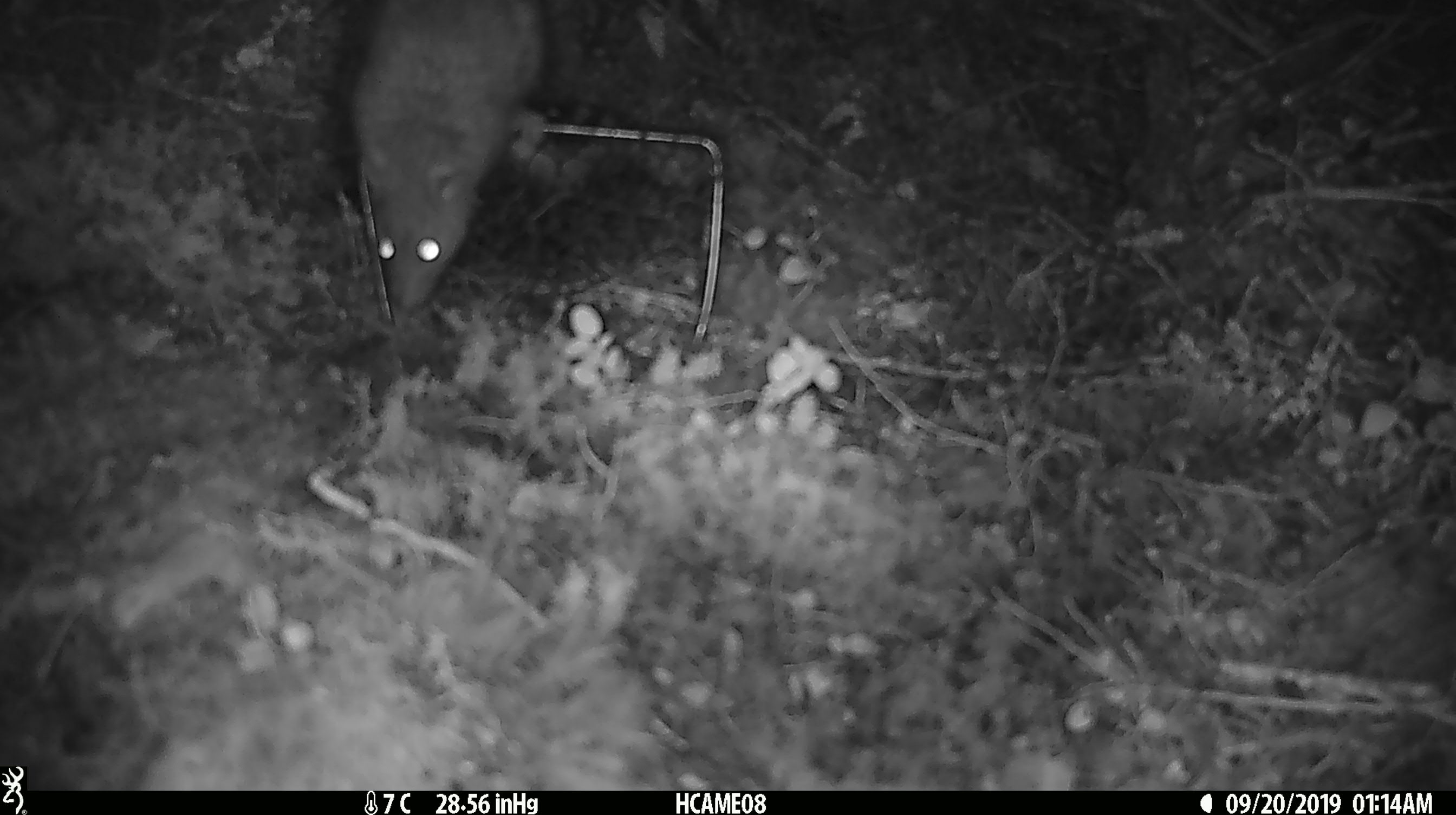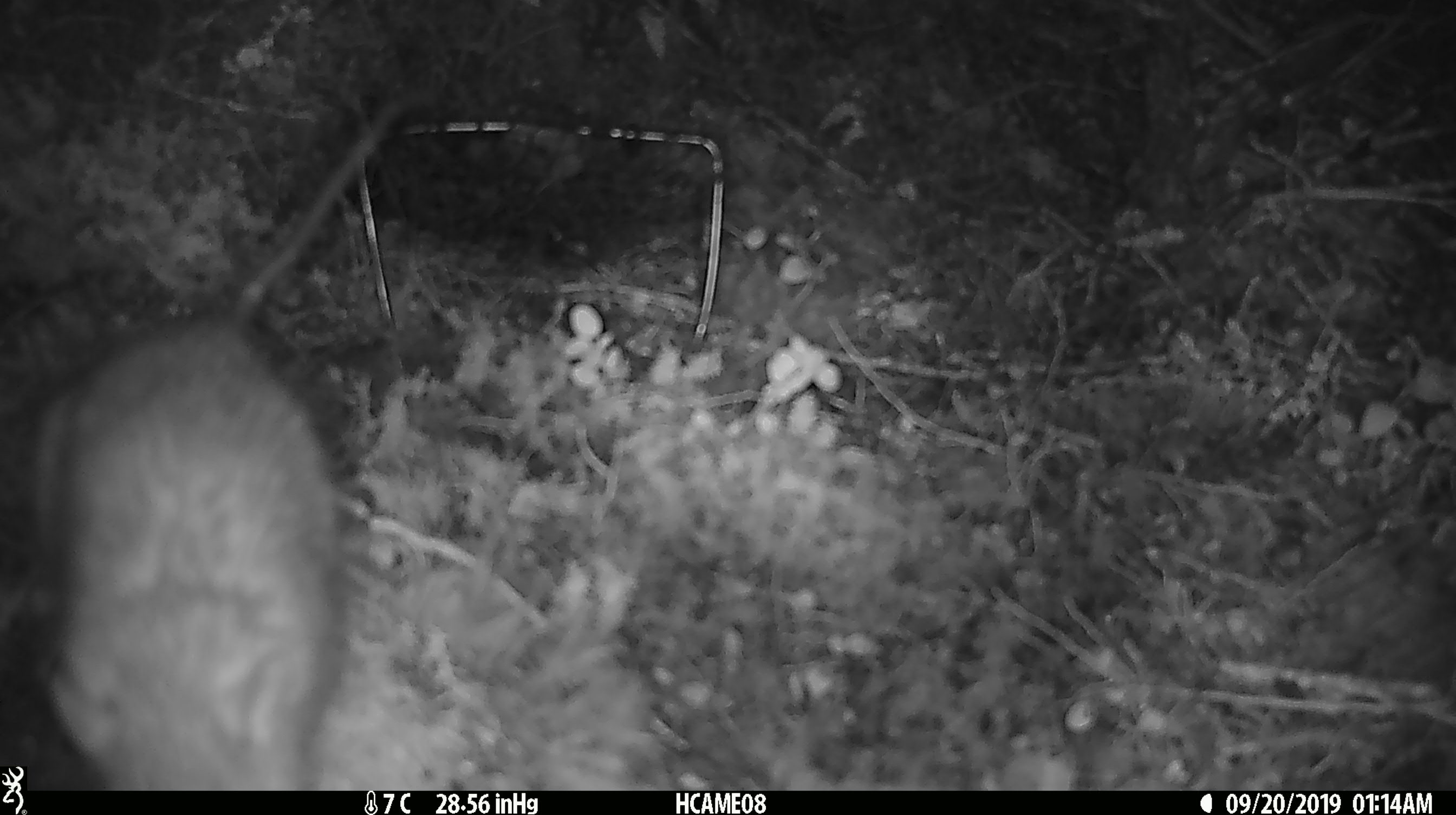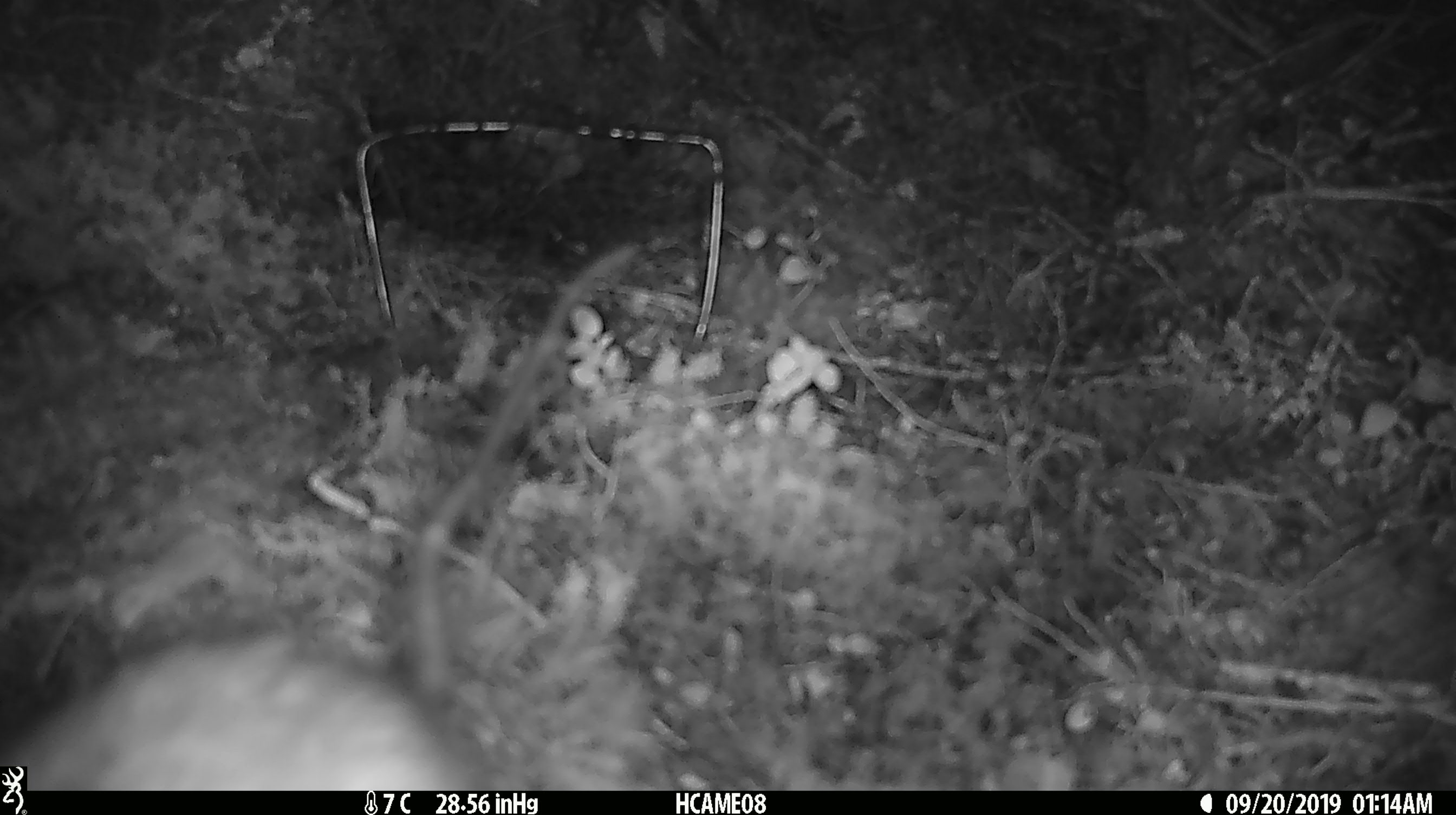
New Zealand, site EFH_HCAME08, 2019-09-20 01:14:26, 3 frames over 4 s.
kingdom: Animalia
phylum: Chordata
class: Mammalia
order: Rodentia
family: Muridae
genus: Rattus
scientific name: Rattus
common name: rat